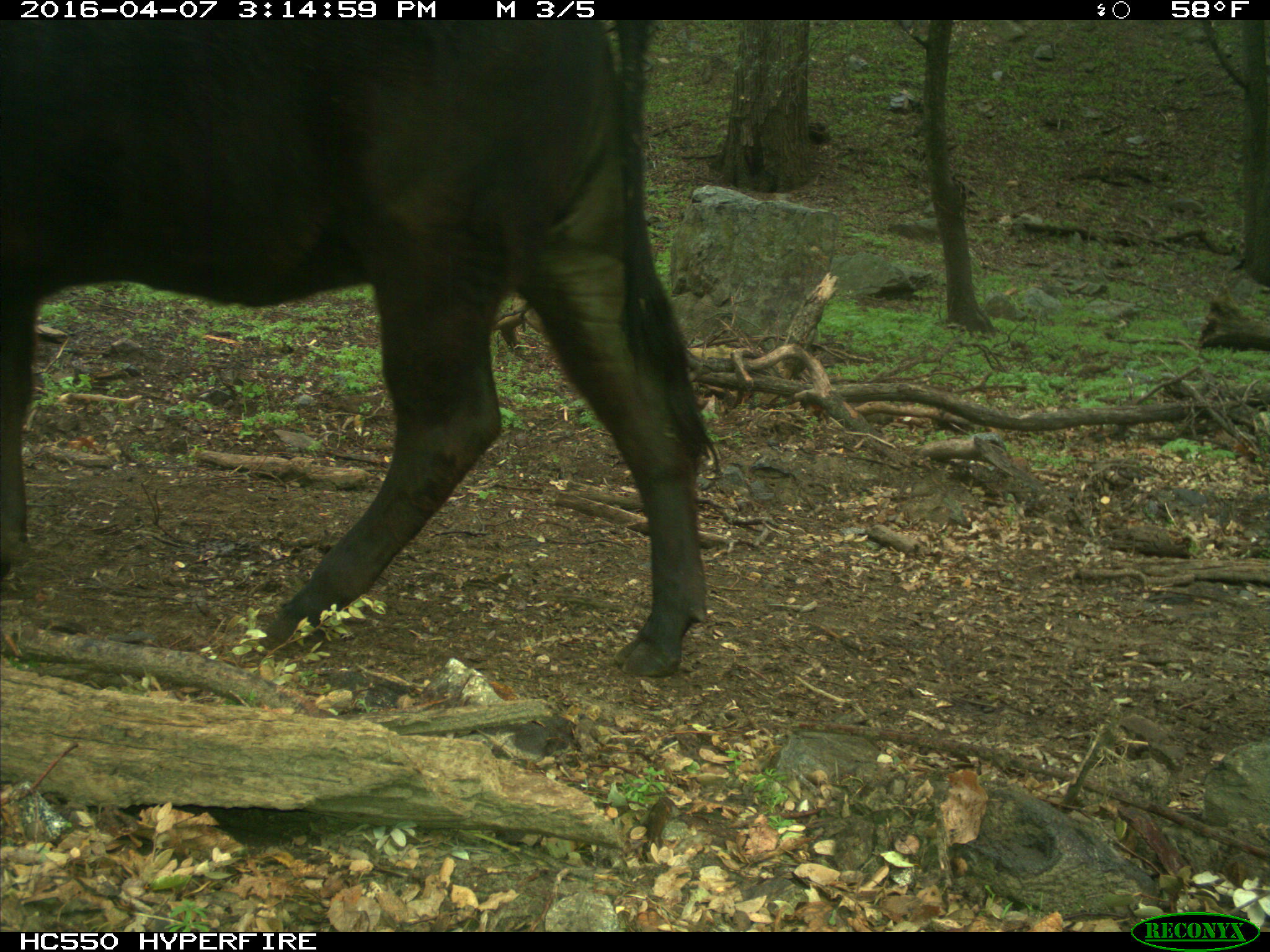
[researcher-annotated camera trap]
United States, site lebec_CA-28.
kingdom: Animalia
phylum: Chordata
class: Mammalia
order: Artiodactyla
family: Bovidae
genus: Bos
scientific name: Bos taurus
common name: domestic cow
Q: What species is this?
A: Bos taurus (domestic cow).